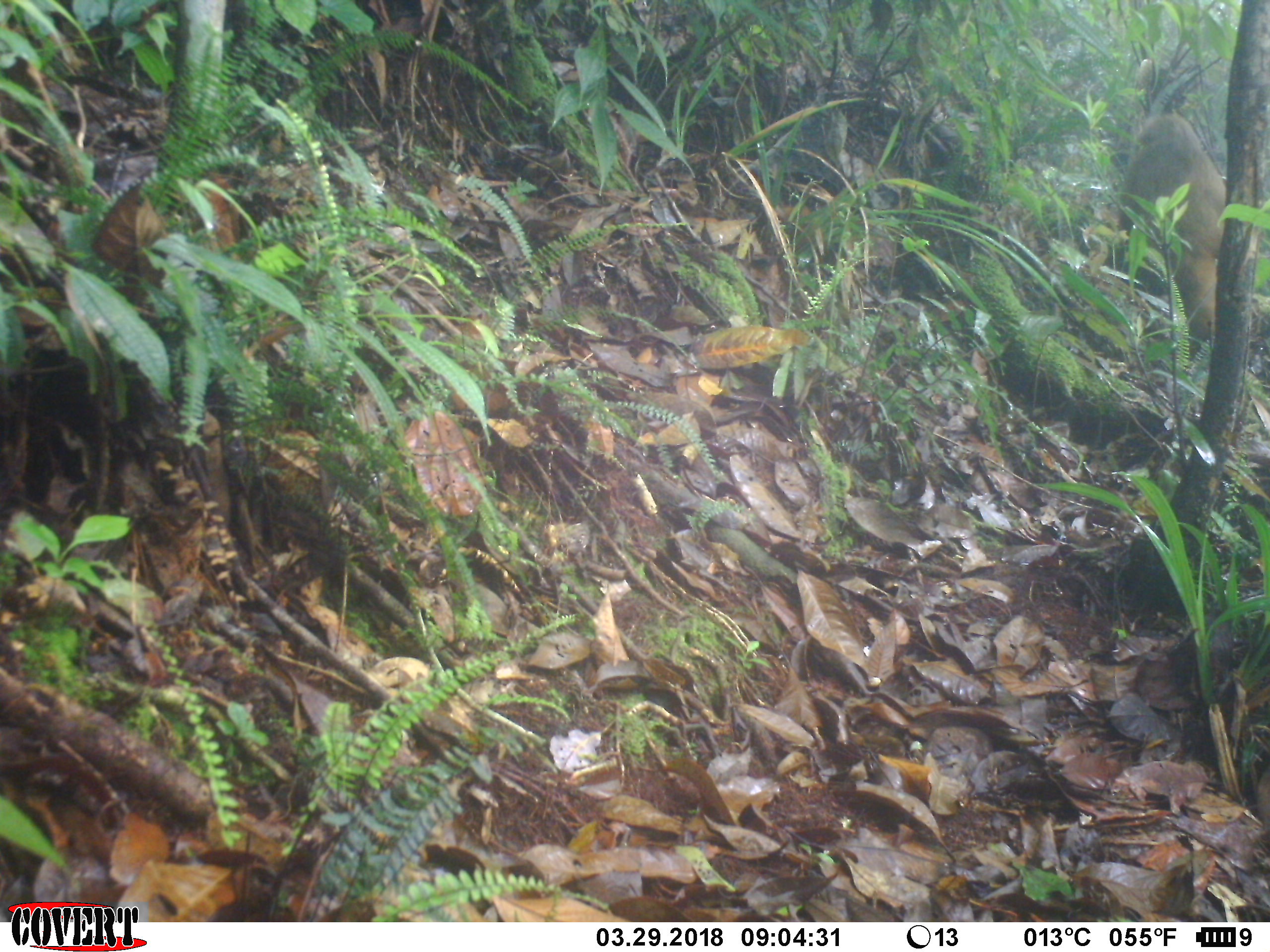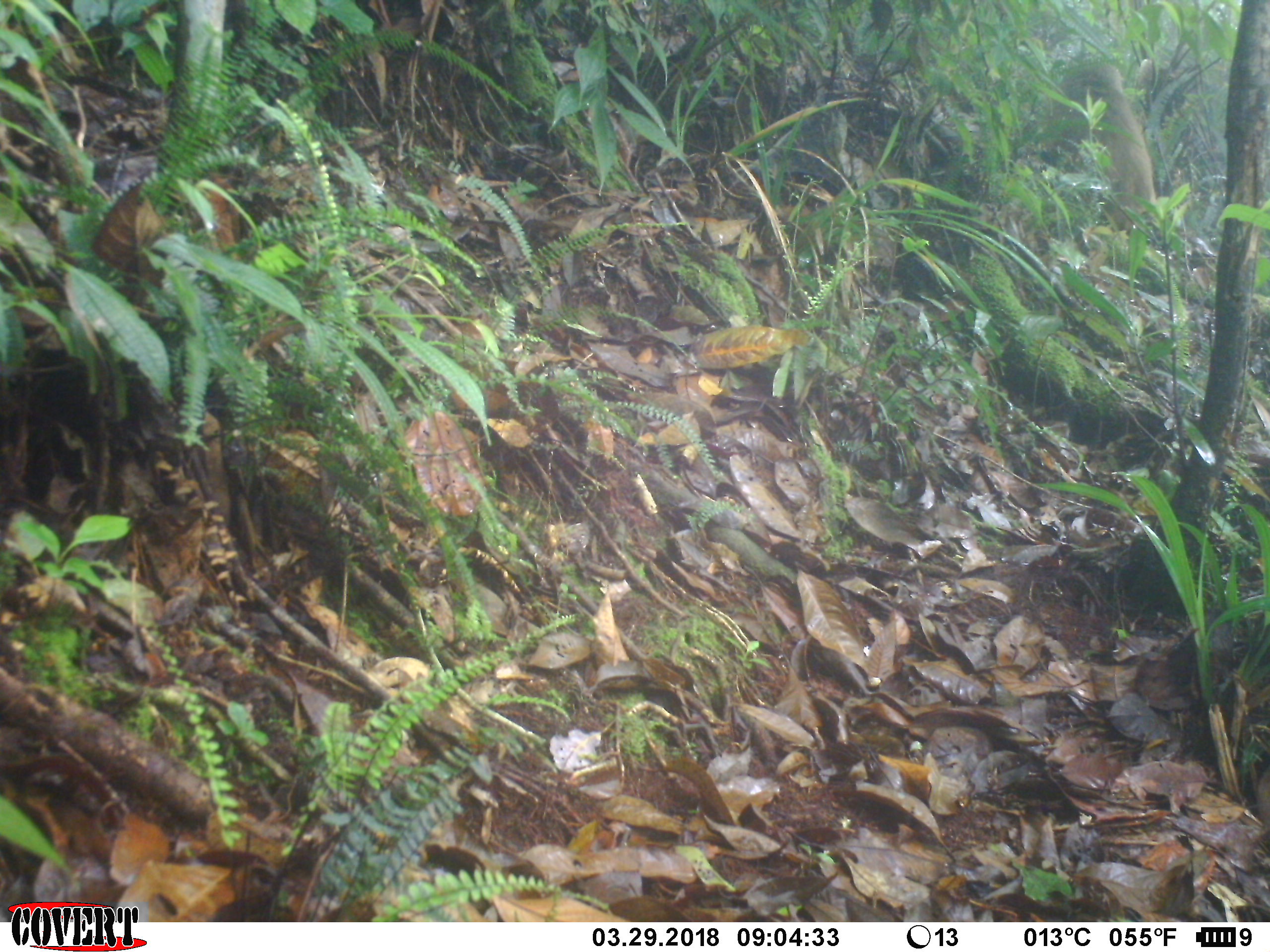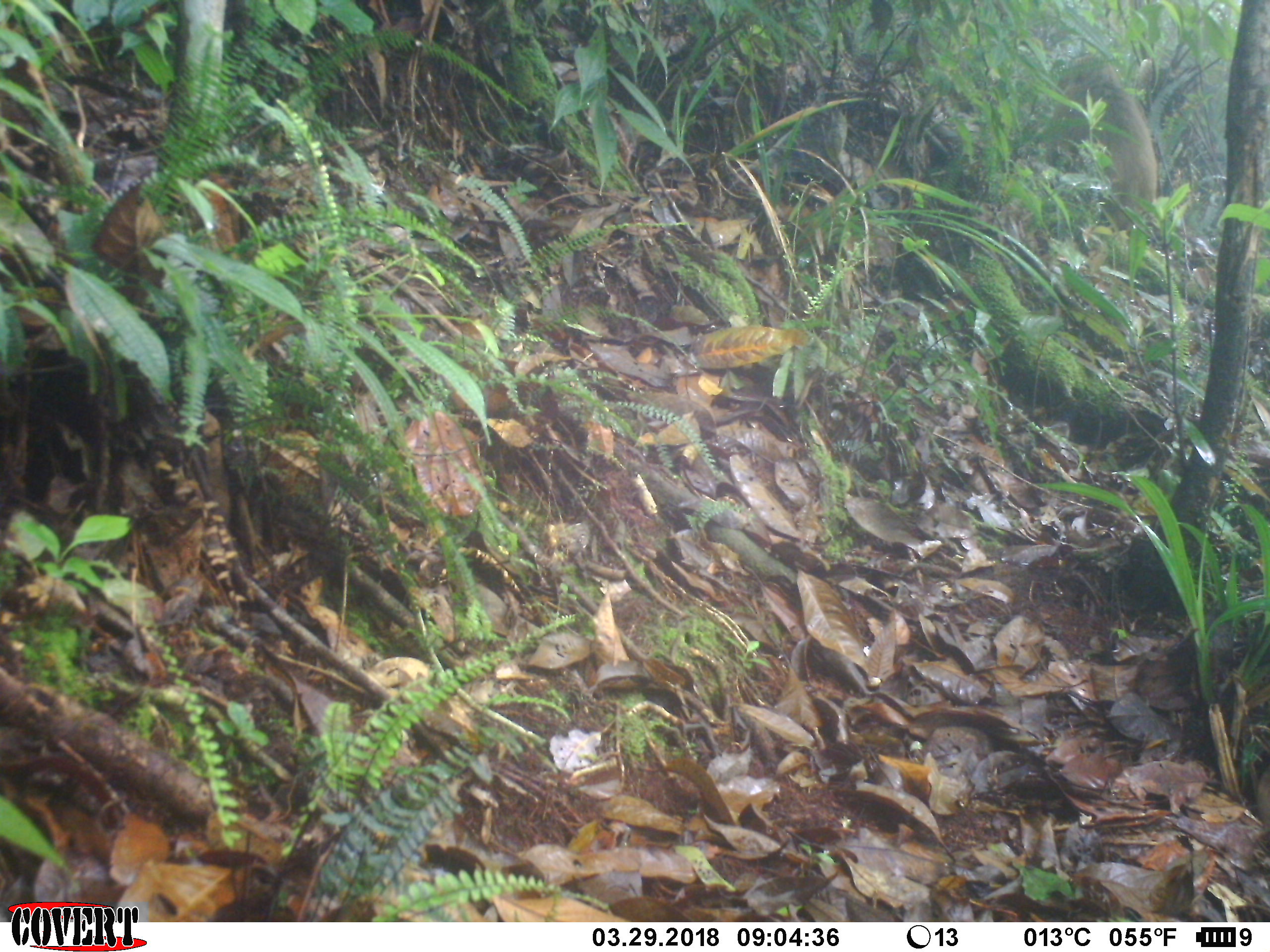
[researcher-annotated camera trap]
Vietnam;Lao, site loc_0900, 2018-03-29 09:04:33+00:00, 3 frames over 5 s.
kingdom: Animalia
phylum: Chordata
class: Mammalia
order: Primates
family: Cercopithecidae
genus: Macaca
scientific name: Macaca arctoides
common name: stump-tailed macaque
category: stump tailed macaque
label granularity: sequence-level